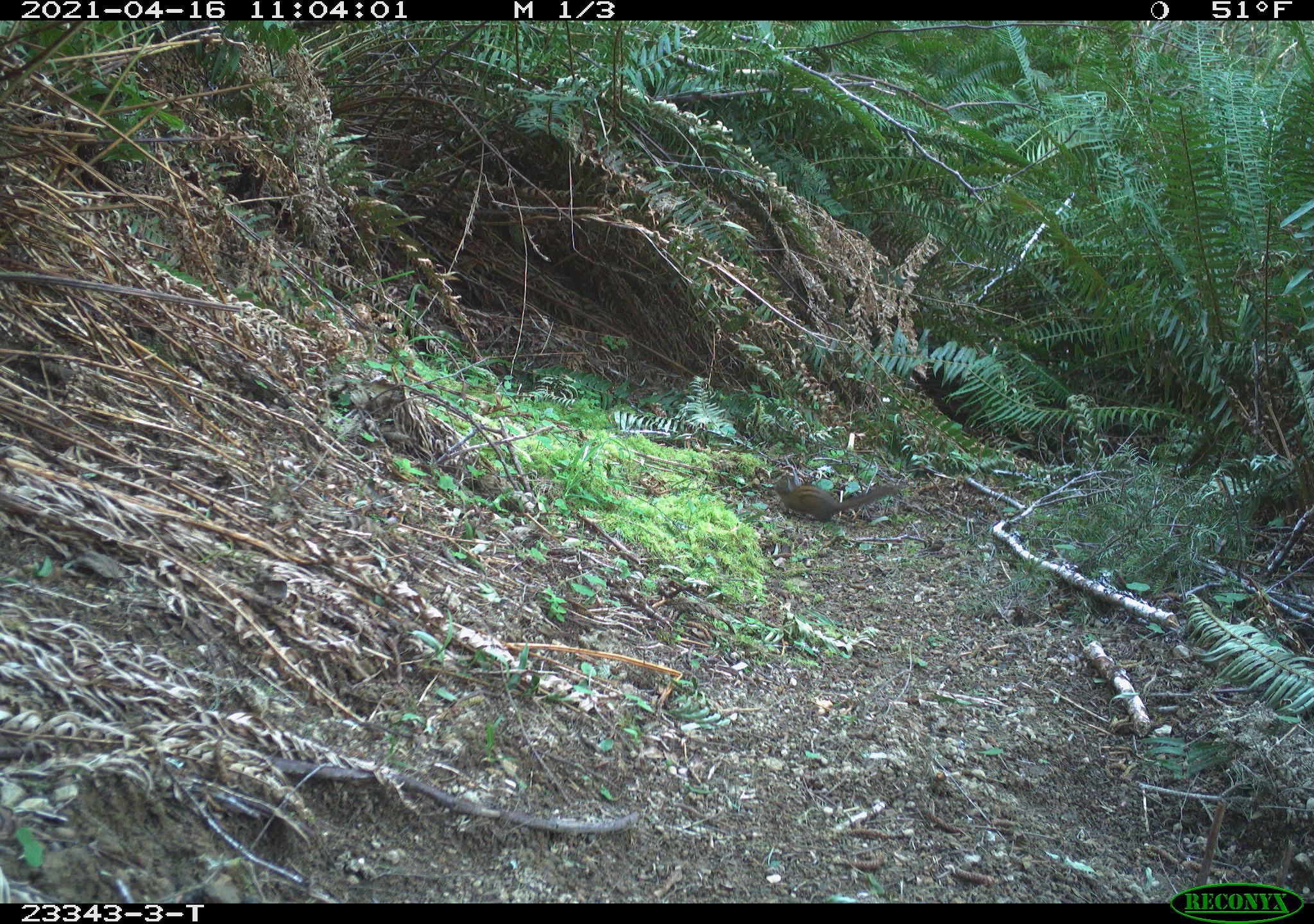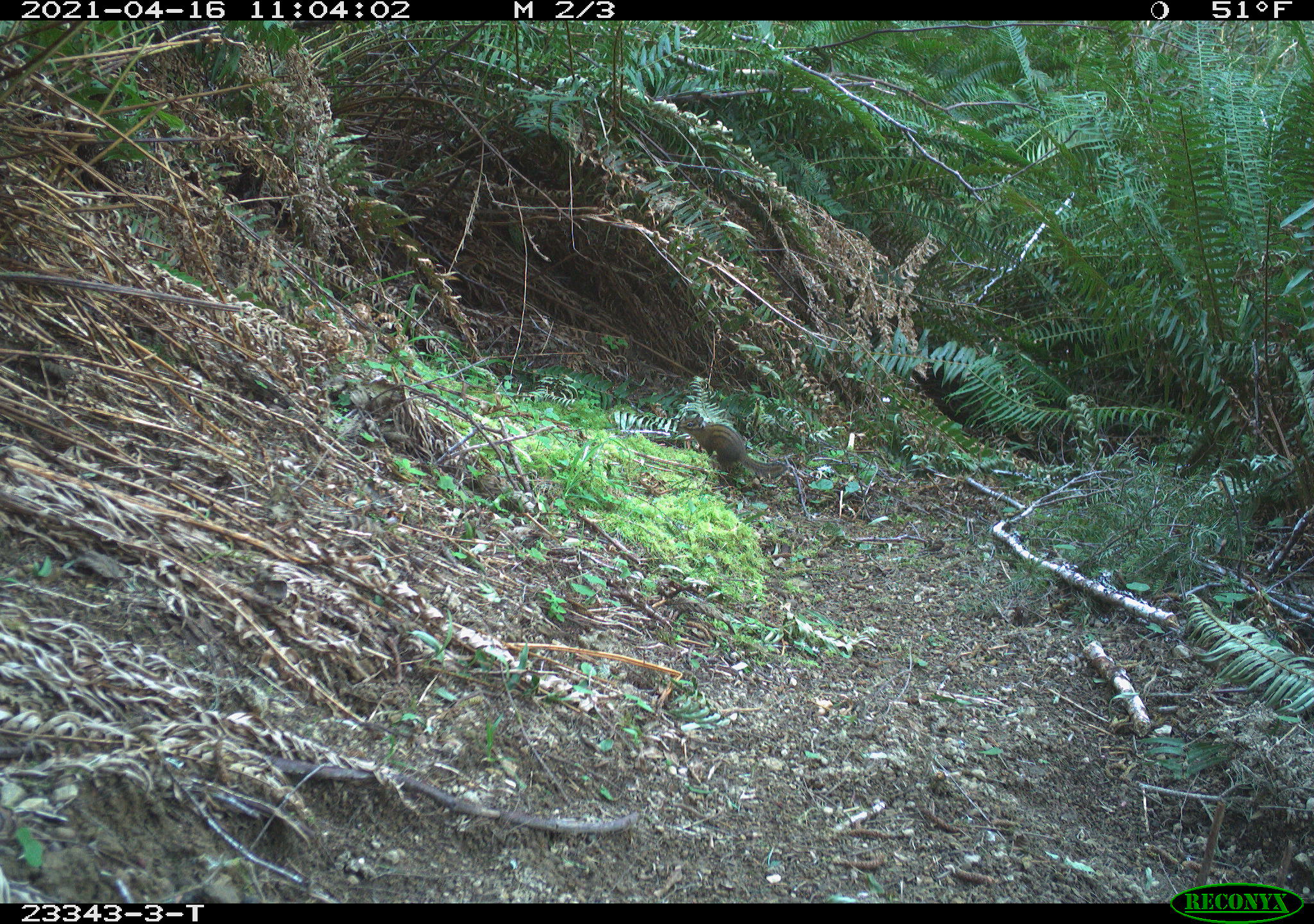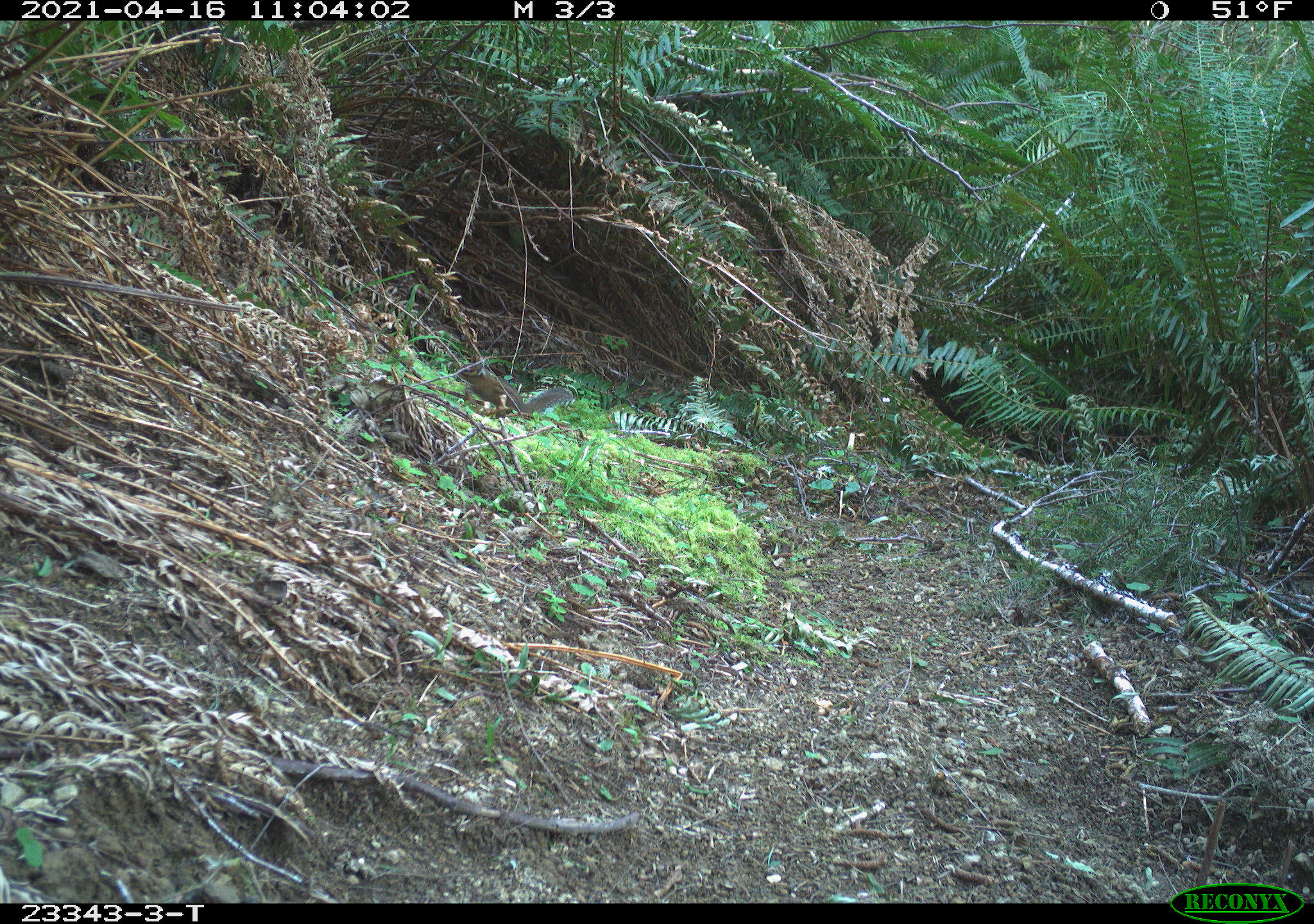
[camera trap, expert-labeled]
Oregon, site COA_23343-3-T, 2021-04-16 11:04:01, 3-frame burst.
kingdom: Animalia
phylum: Chordata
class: Mammalia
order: Rodentia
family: Sciuridae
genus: Neotamias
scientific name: Neotamias townsendii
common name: townsend's chipmunk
Townsend's chipmunk (Neotamias townsendii).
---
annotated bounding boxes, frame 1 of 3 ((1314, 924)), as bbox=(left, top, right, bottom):
townsend's chipmunk: bbox=(768, 463, 913, 527)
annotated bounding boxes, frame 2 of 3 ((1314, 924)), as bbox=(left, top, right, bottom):
townsend's chipmunk: bbox=(673, 403, 793, 486)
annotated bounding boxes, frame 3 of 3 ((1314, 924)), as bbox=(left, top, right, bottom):
townsend's chipmunk: bbox=(450, 360, 583, 431)